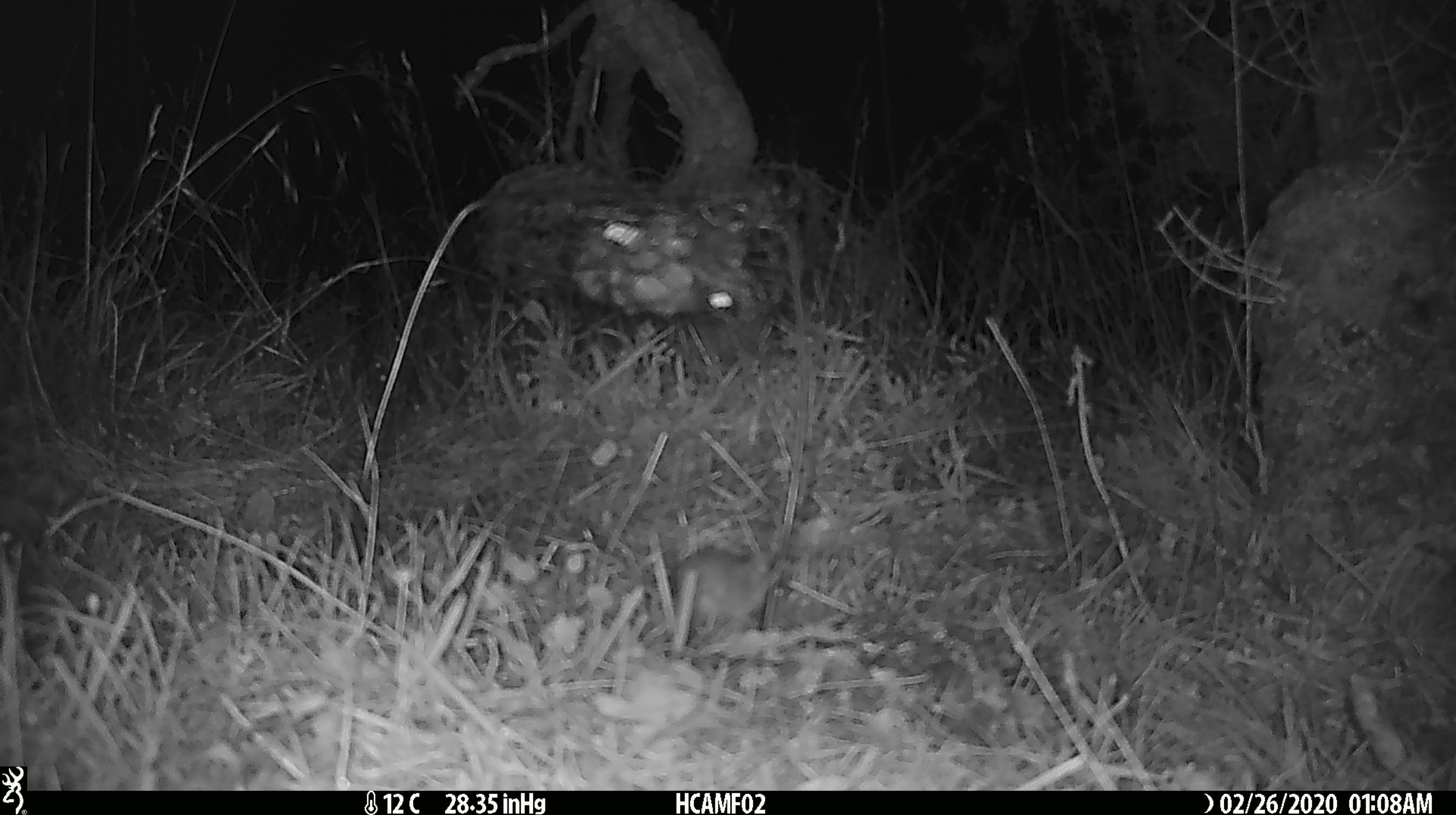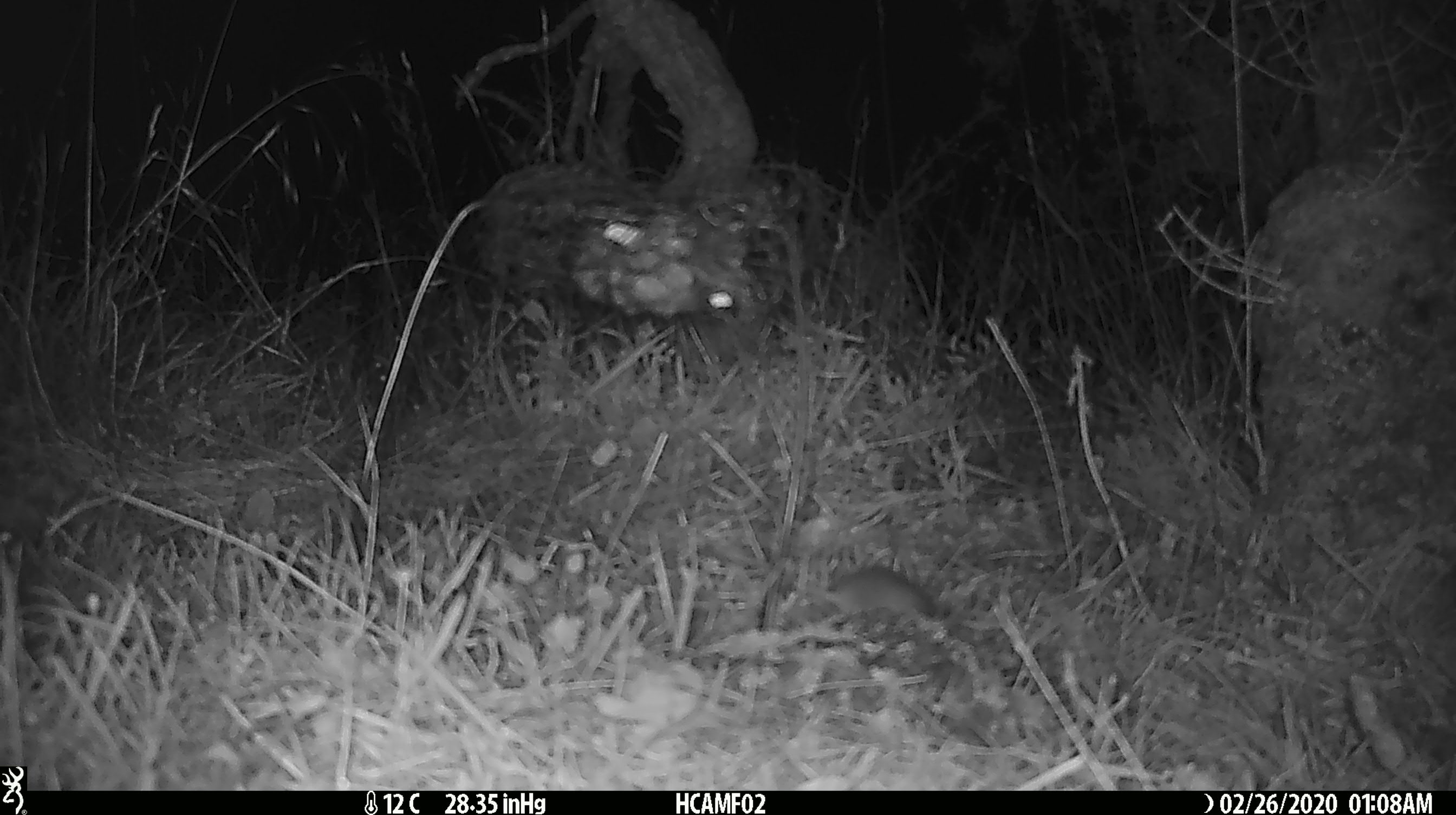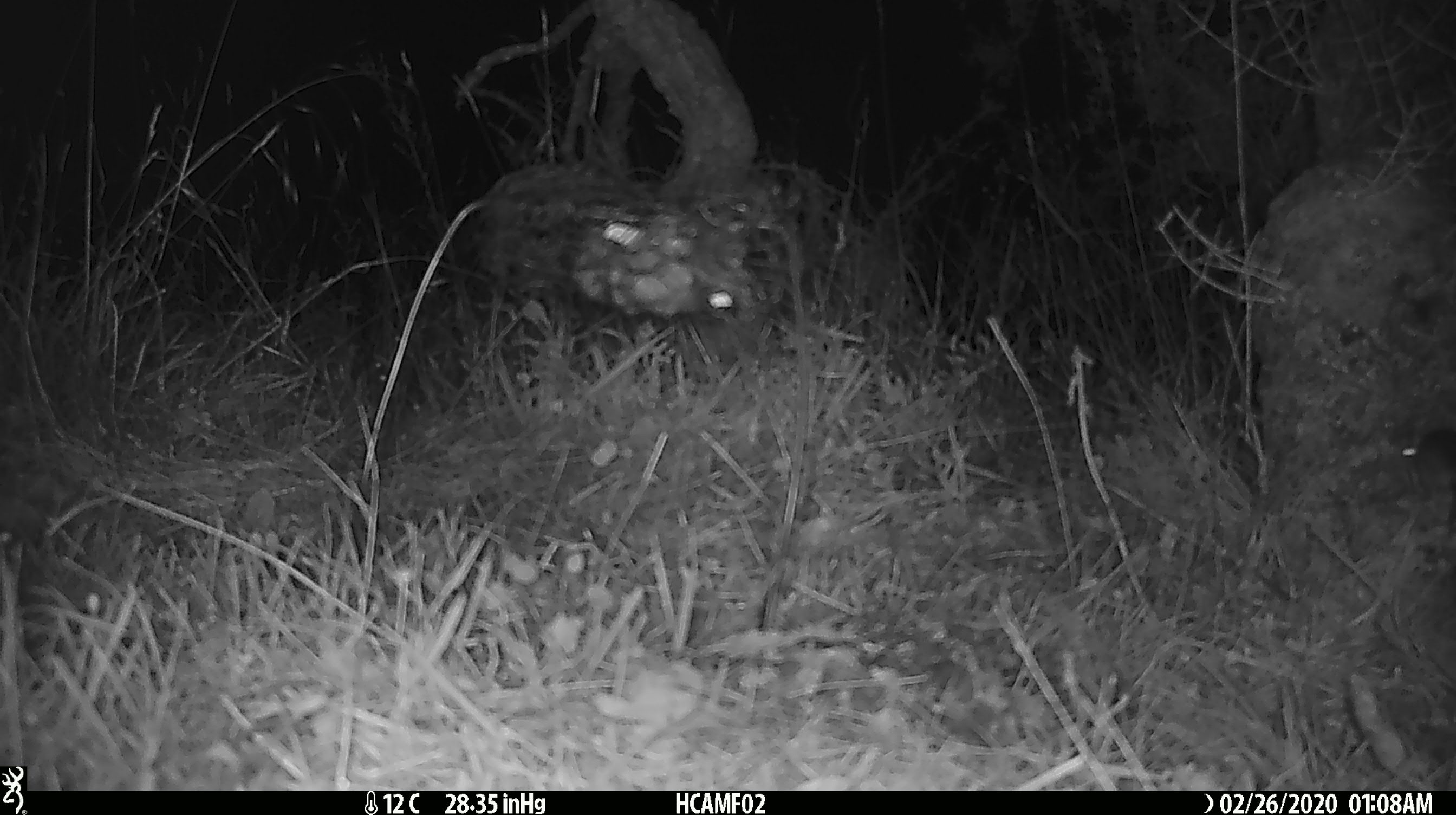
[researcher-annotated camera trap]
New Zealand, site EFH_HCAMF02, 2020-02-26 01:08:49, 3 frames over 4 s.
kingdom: Animalia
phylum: Chordata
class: Mammalia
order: Rodentia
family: Muridae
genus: Mus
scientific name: Mus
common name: mouse